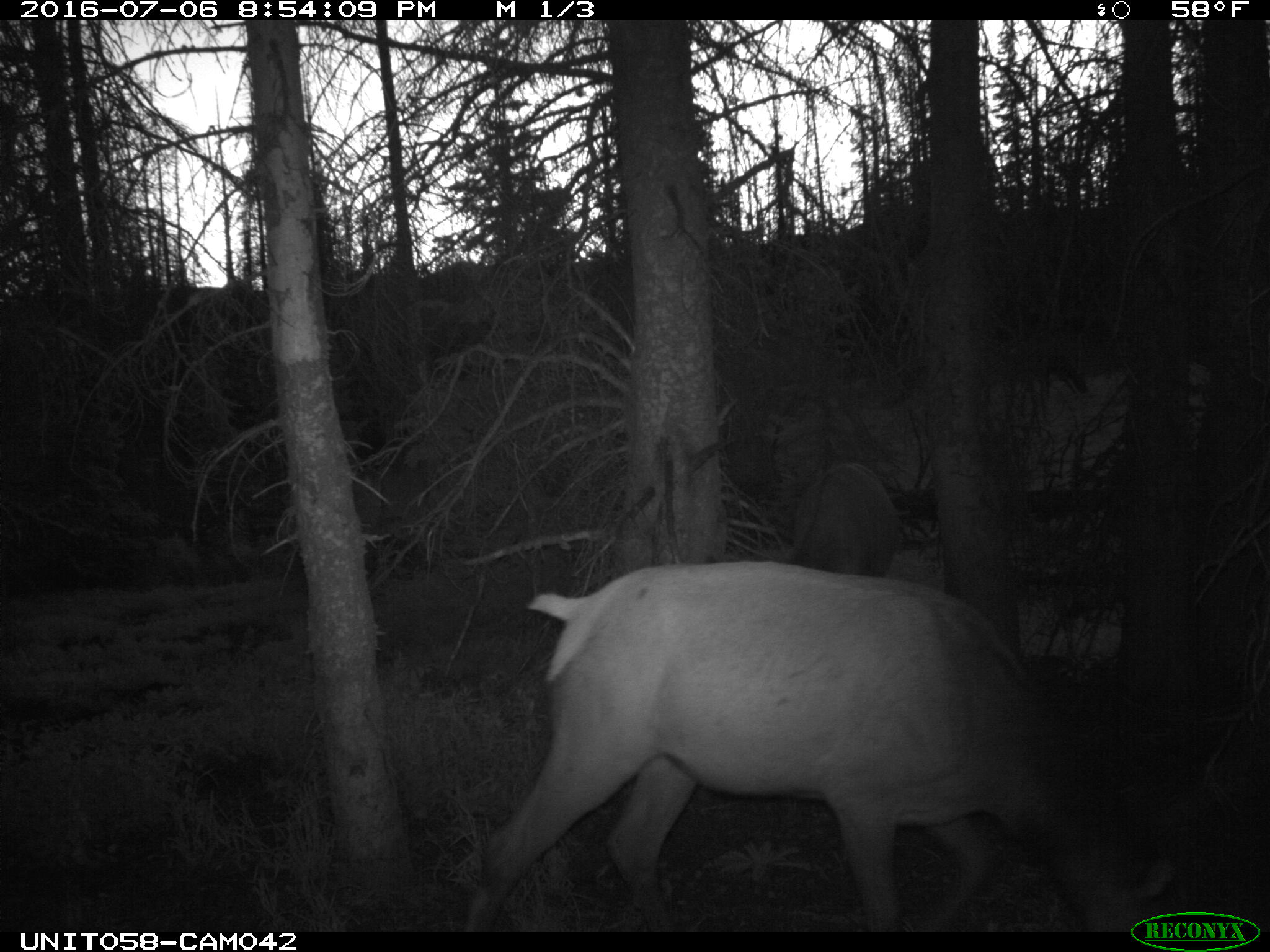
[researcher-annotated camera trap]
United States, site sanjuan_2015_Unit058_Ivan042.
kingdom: Animalia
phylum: Chordata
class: Mammalia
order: Artiodactyla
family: Cervidae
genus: Cervus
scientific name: Cervus elaphus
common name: red deer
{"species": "Cervus elaphus (red deer)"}